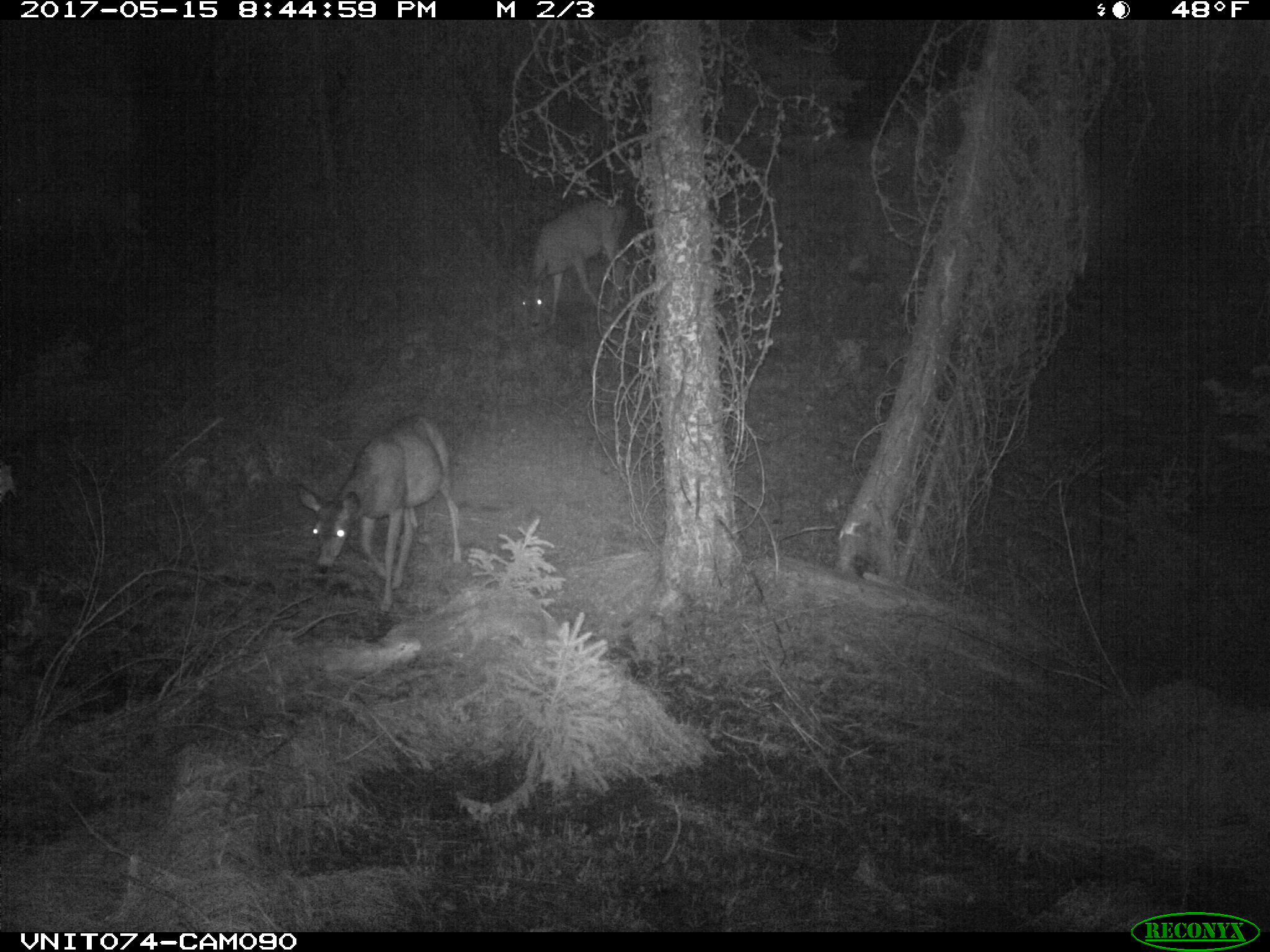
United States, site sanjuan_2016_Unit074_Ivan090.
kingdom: Animalia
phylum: Chordata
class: Mammalia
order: Artiodactyla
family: Cervidae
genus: Odocoileus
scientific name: Odocoileus hemionus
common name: mule deer